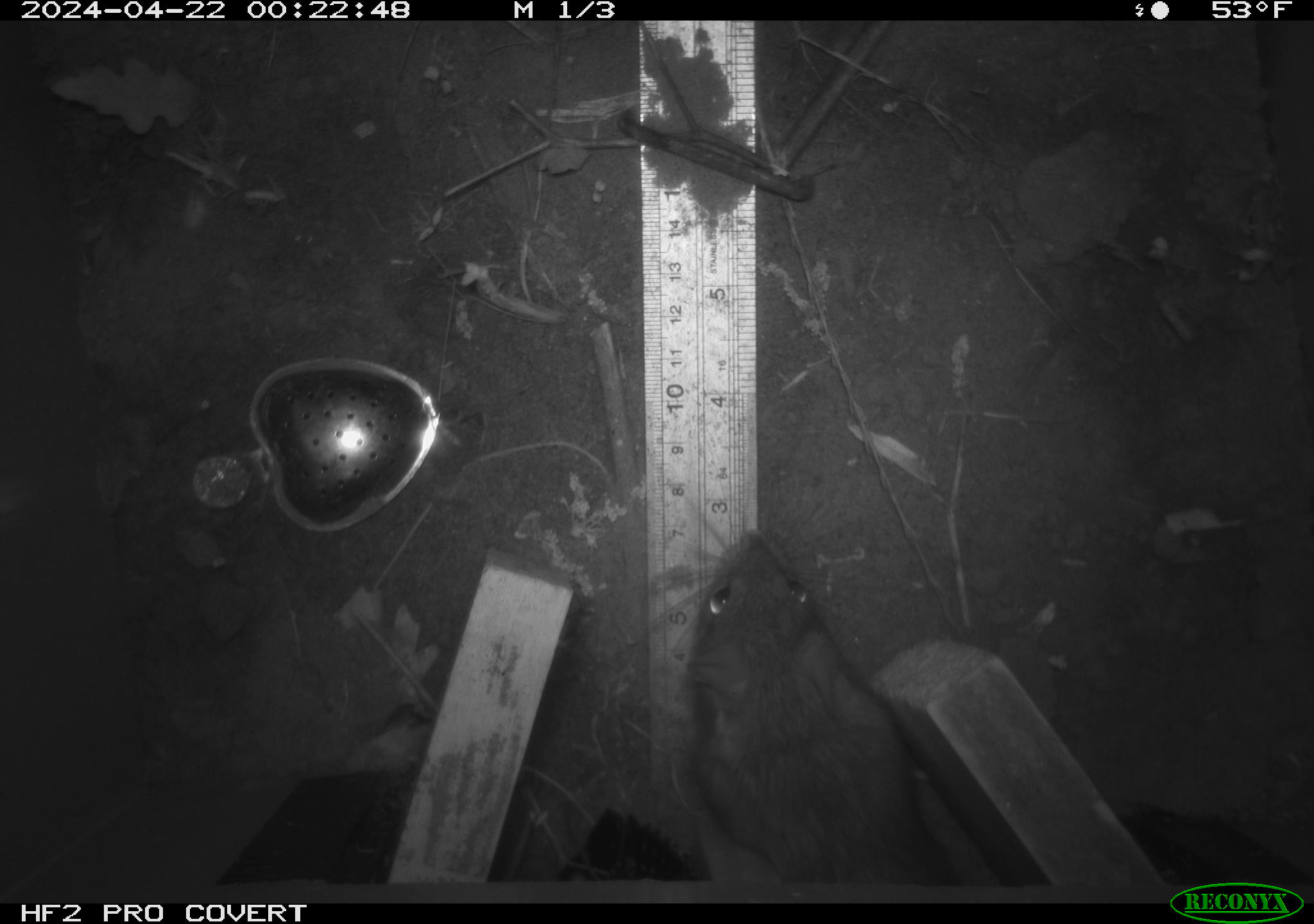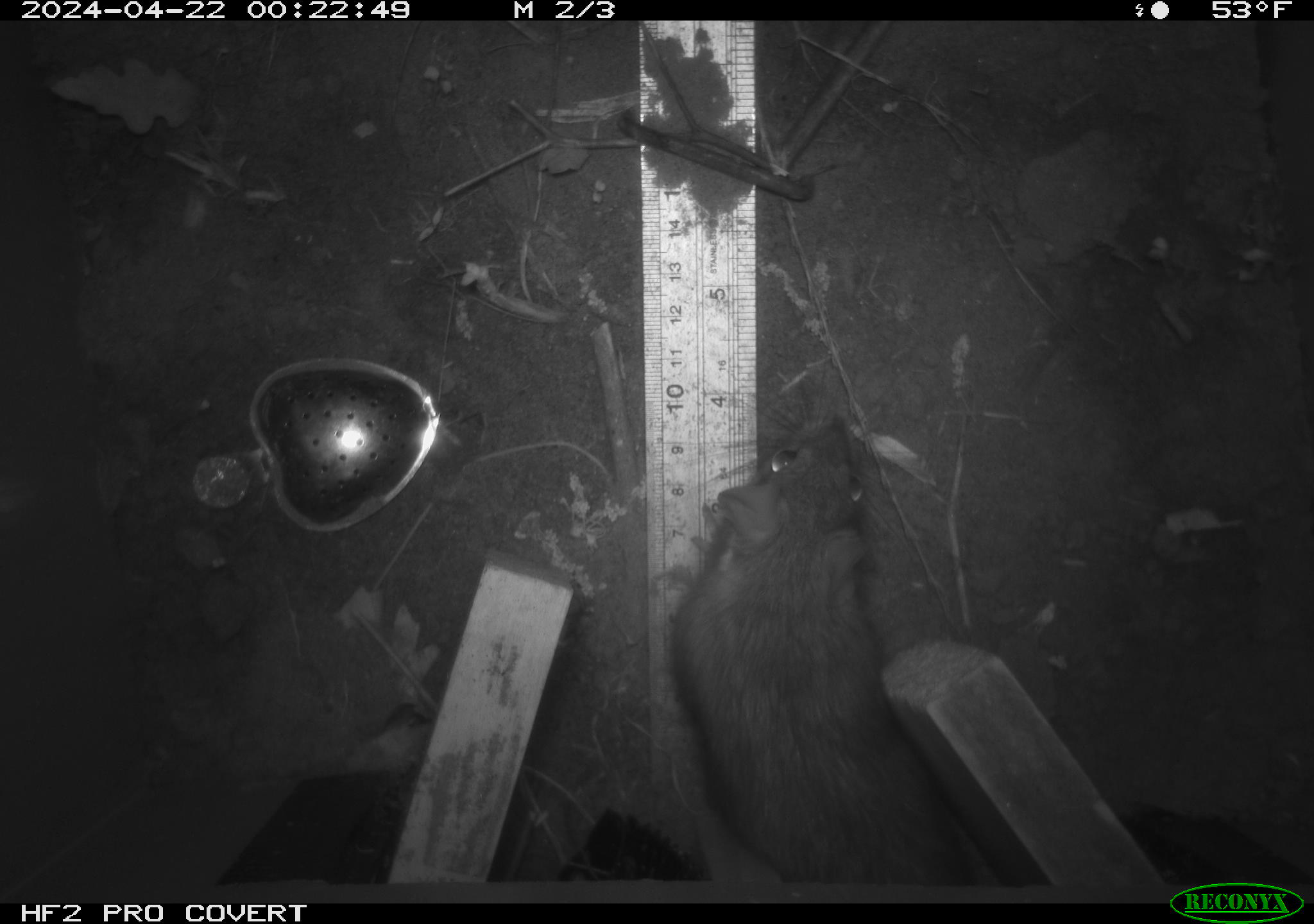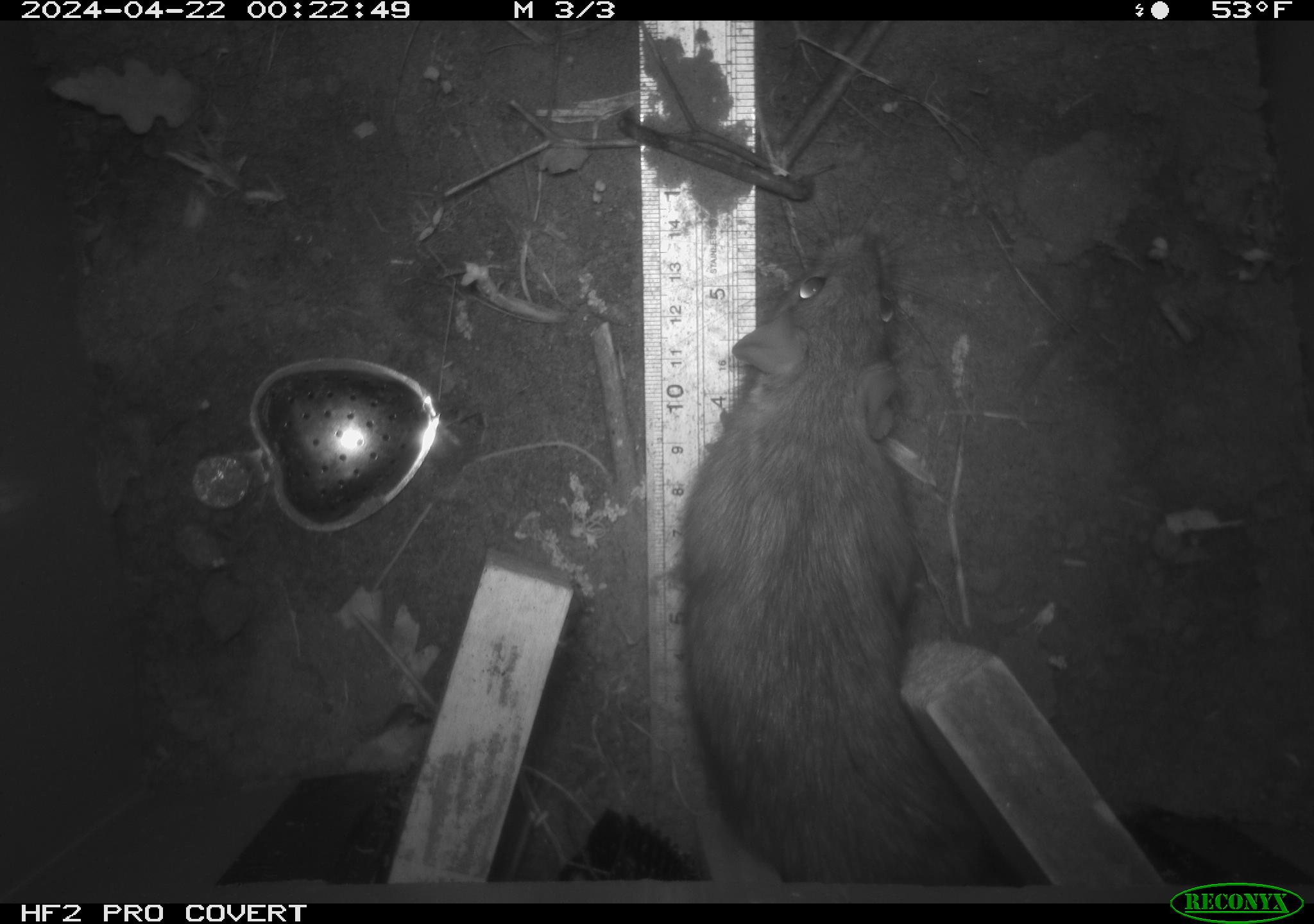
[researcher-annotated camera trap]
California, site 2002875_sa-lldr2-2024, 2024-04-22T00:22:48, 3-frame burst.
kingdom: Animalia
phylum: Chordata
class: Mammalia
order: Rodentia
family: Muridae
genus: Rattus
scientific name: Rattus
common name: rat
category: rattus species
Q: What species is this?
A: Rattus species (rat) (Rattus).